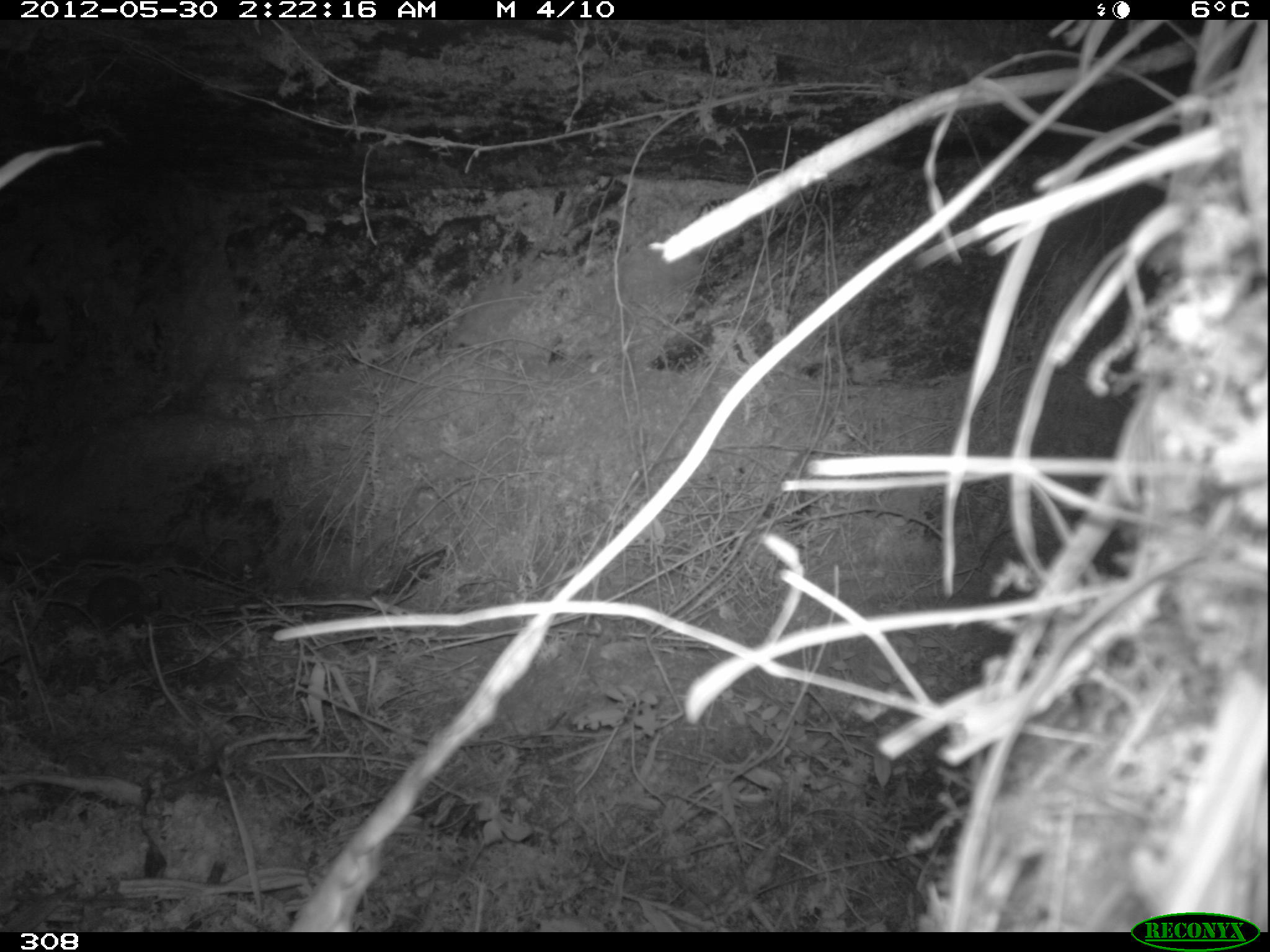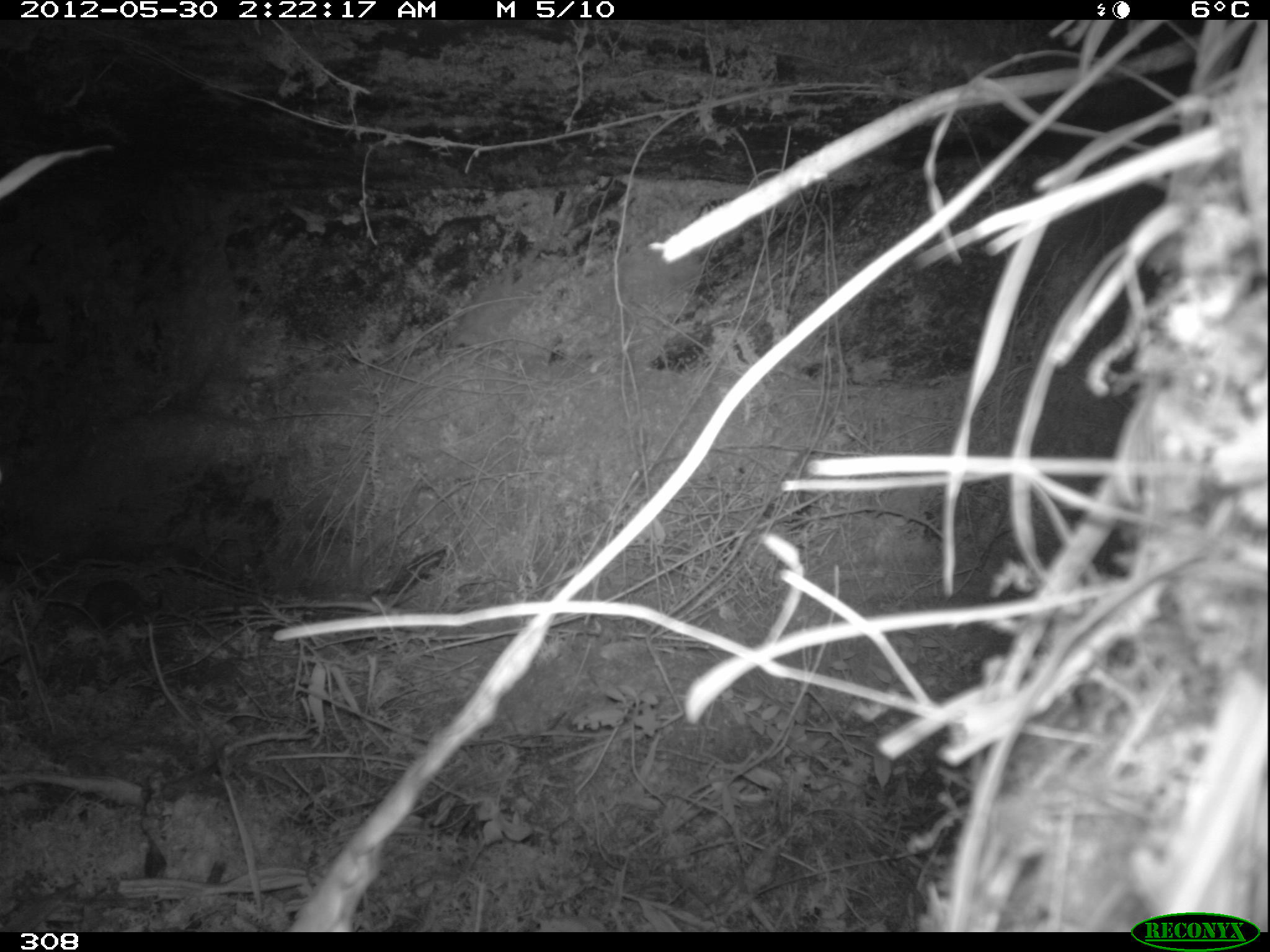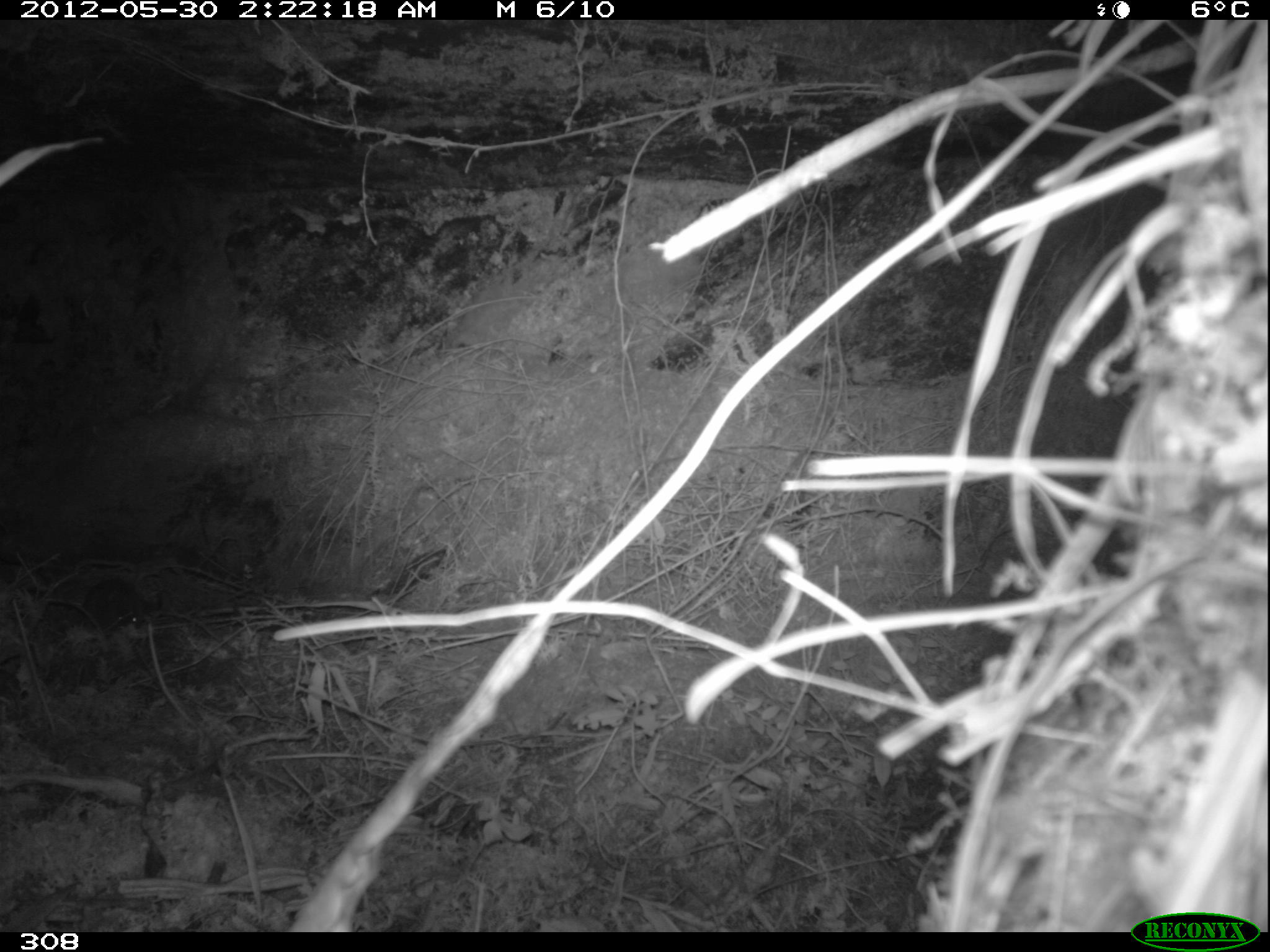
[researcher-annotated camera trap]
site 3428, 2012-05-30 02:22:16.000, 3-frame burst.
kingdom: Animalia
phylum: Chordata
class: Mammalia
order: Rodentia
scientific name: Rodentia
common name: rodents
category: unknown rodent